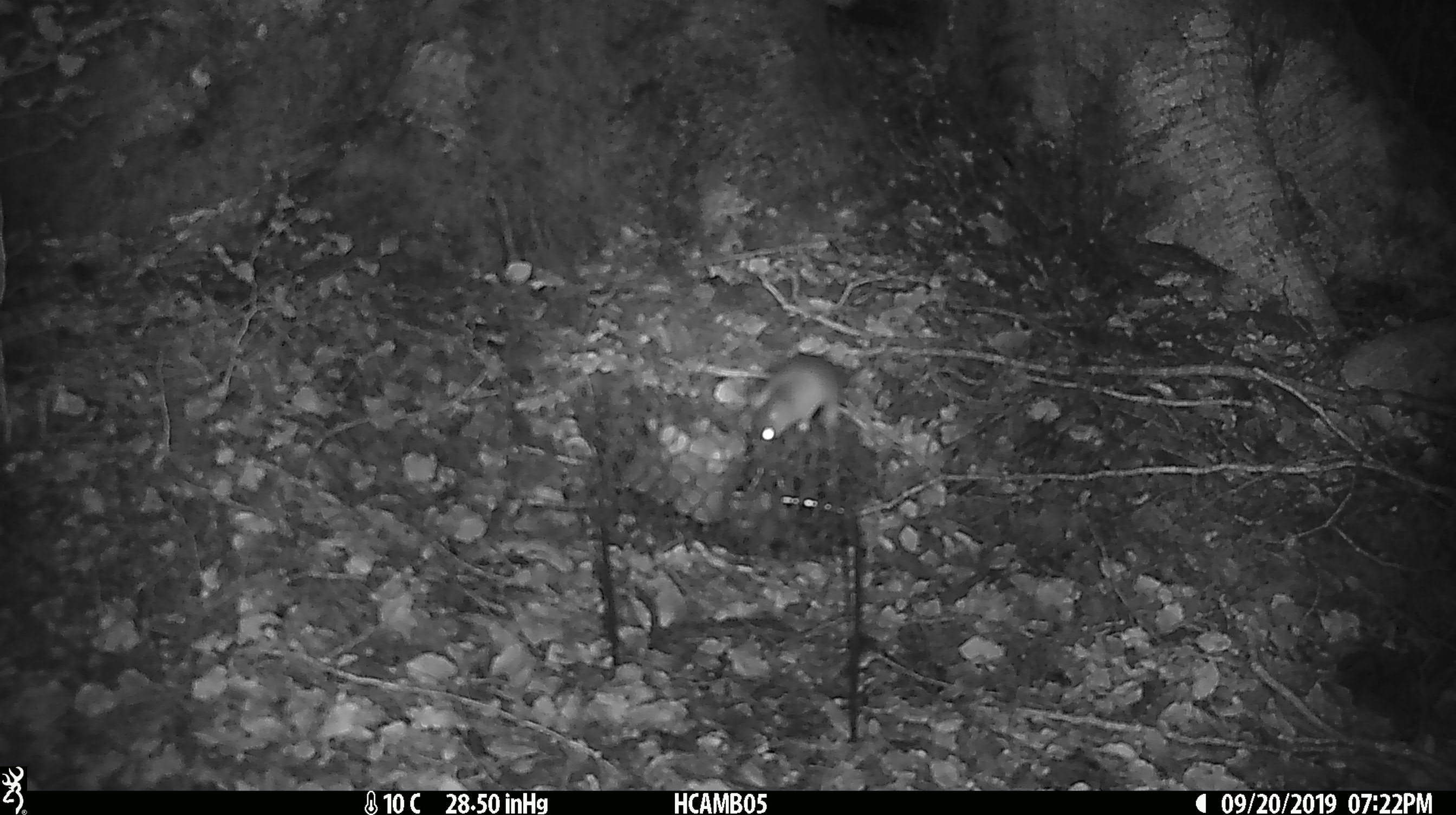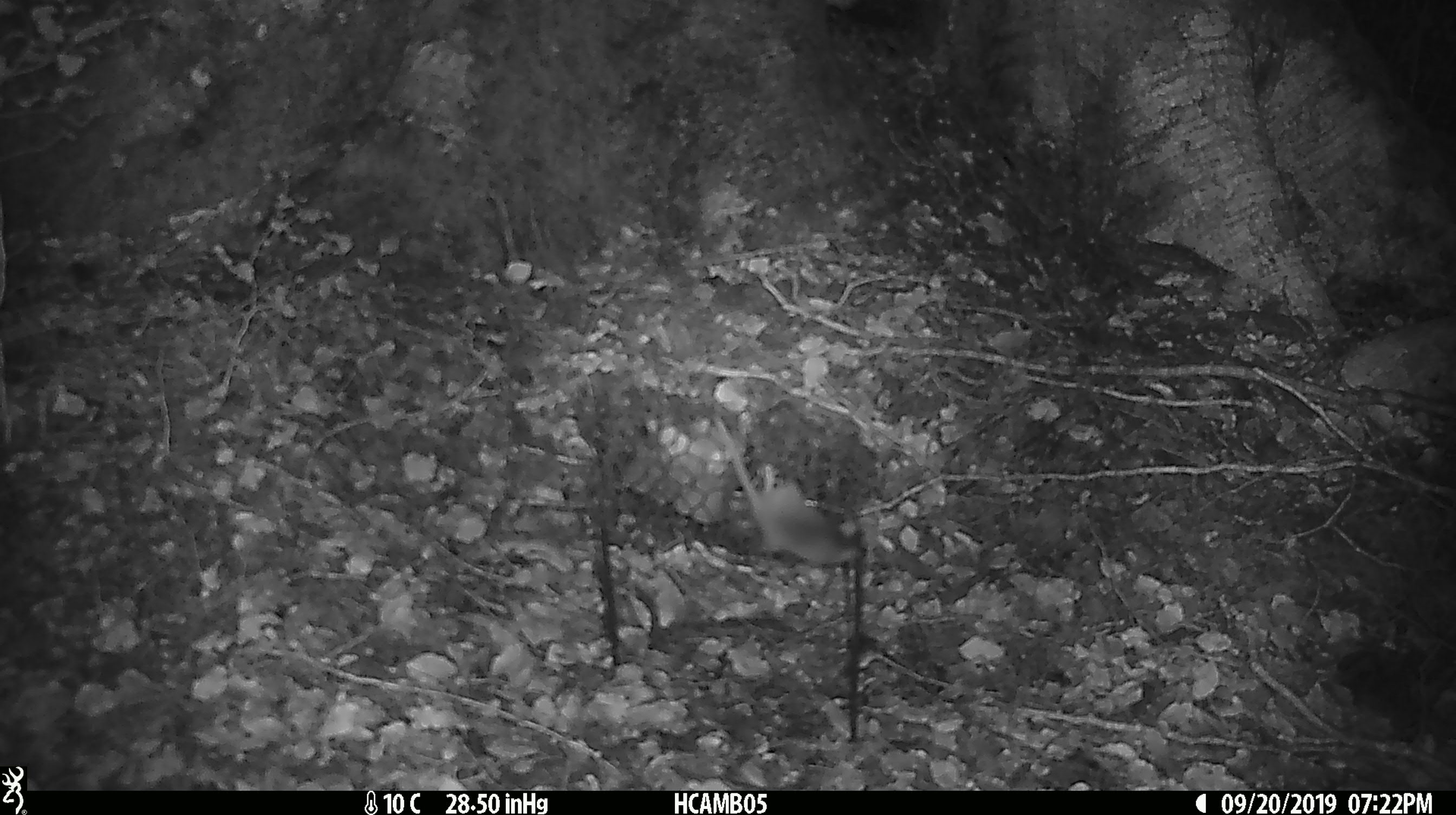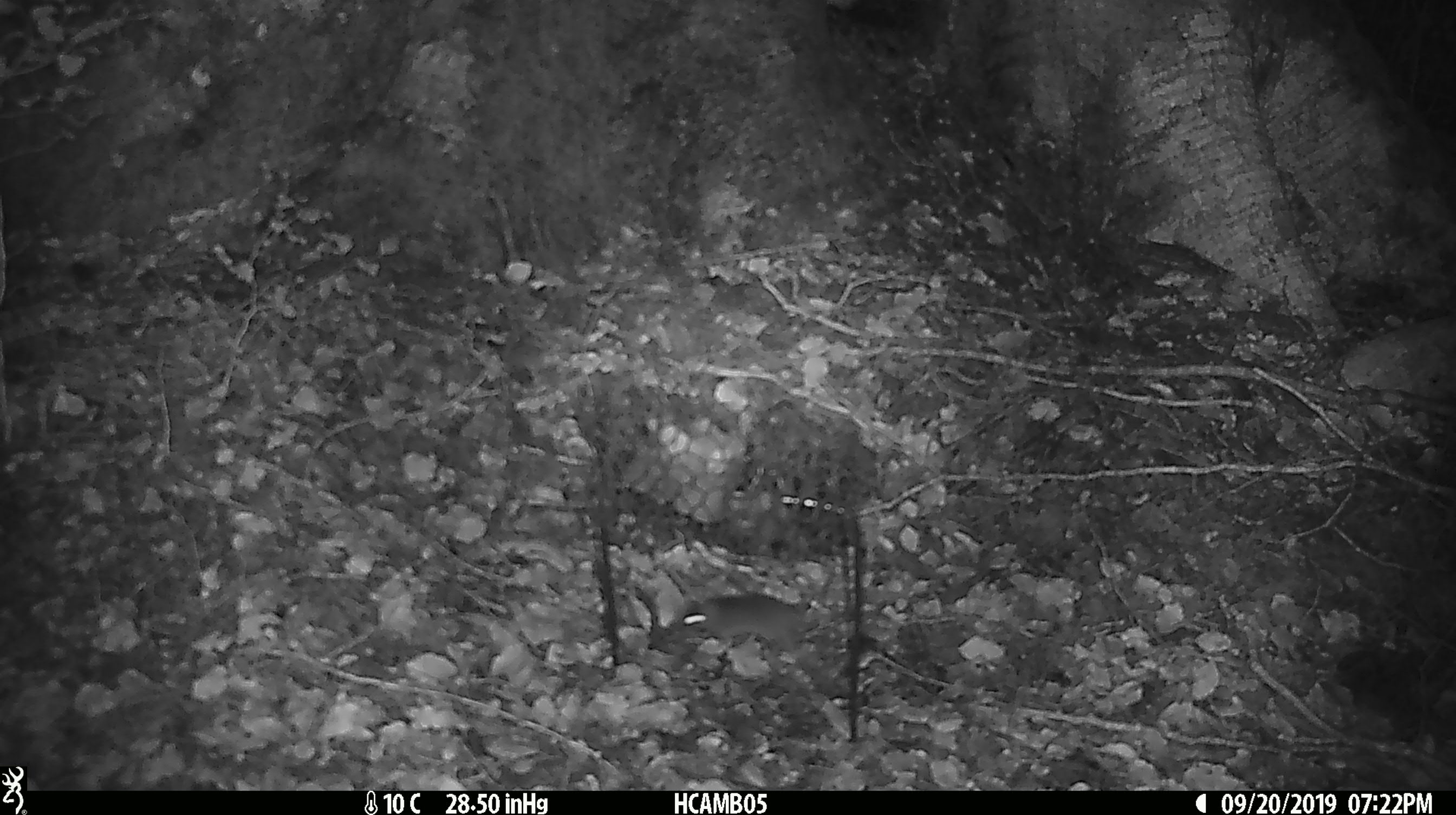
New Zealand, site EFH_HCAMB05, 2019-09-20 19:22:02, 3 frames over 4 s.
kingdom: Animalia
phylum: Chordata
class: Mammalia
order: Rodentia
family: Muridae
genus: Mus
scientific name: Mus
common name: mouse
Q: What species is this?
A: Mouse (Mus).